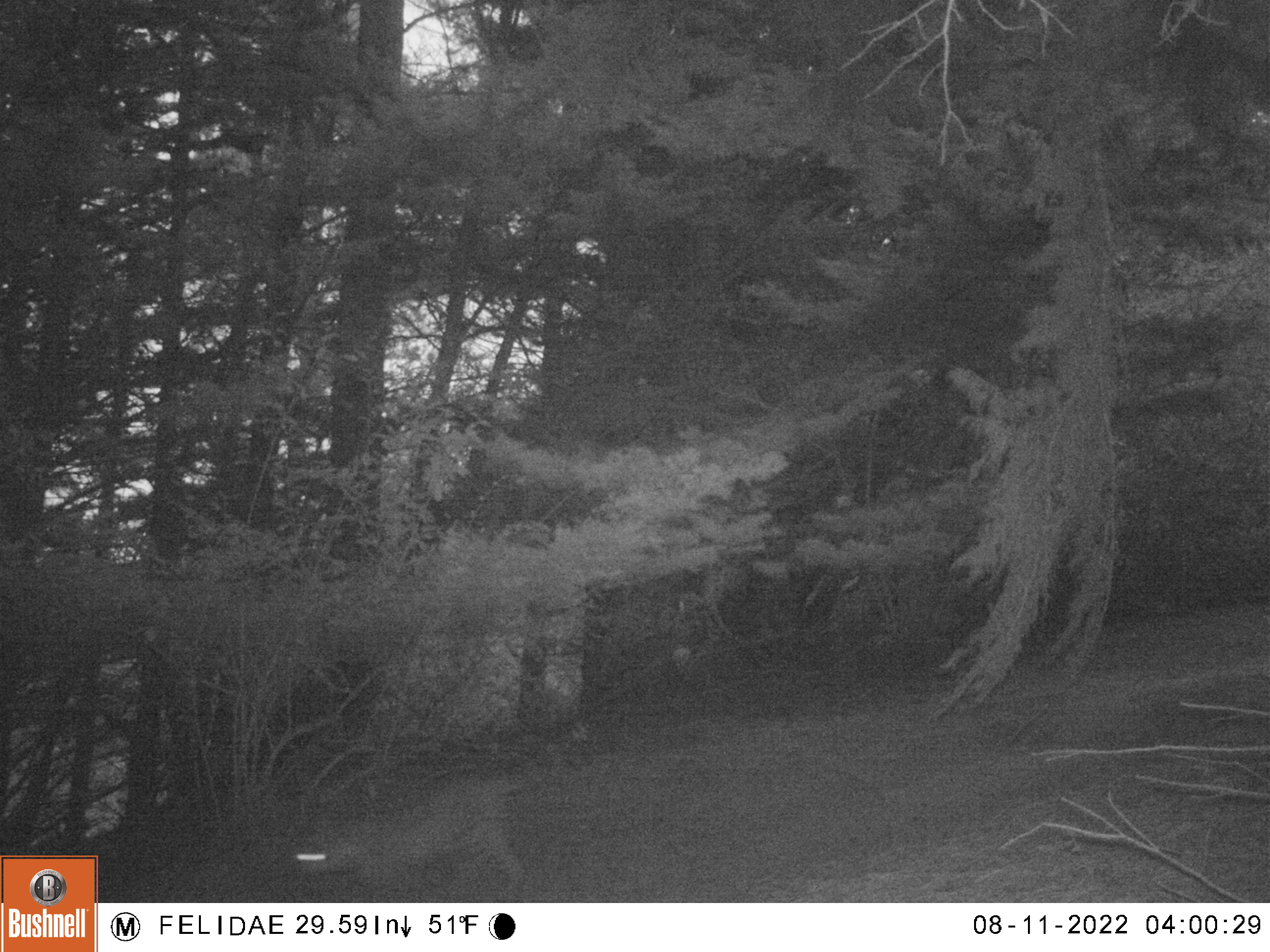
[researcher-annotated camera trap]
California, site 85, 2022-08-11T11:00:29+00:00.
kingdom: Animalia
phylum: Chordata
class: Mammalia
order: Carnivora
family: Felidae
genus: Lynx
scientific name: Lynx rufus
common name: bobcat